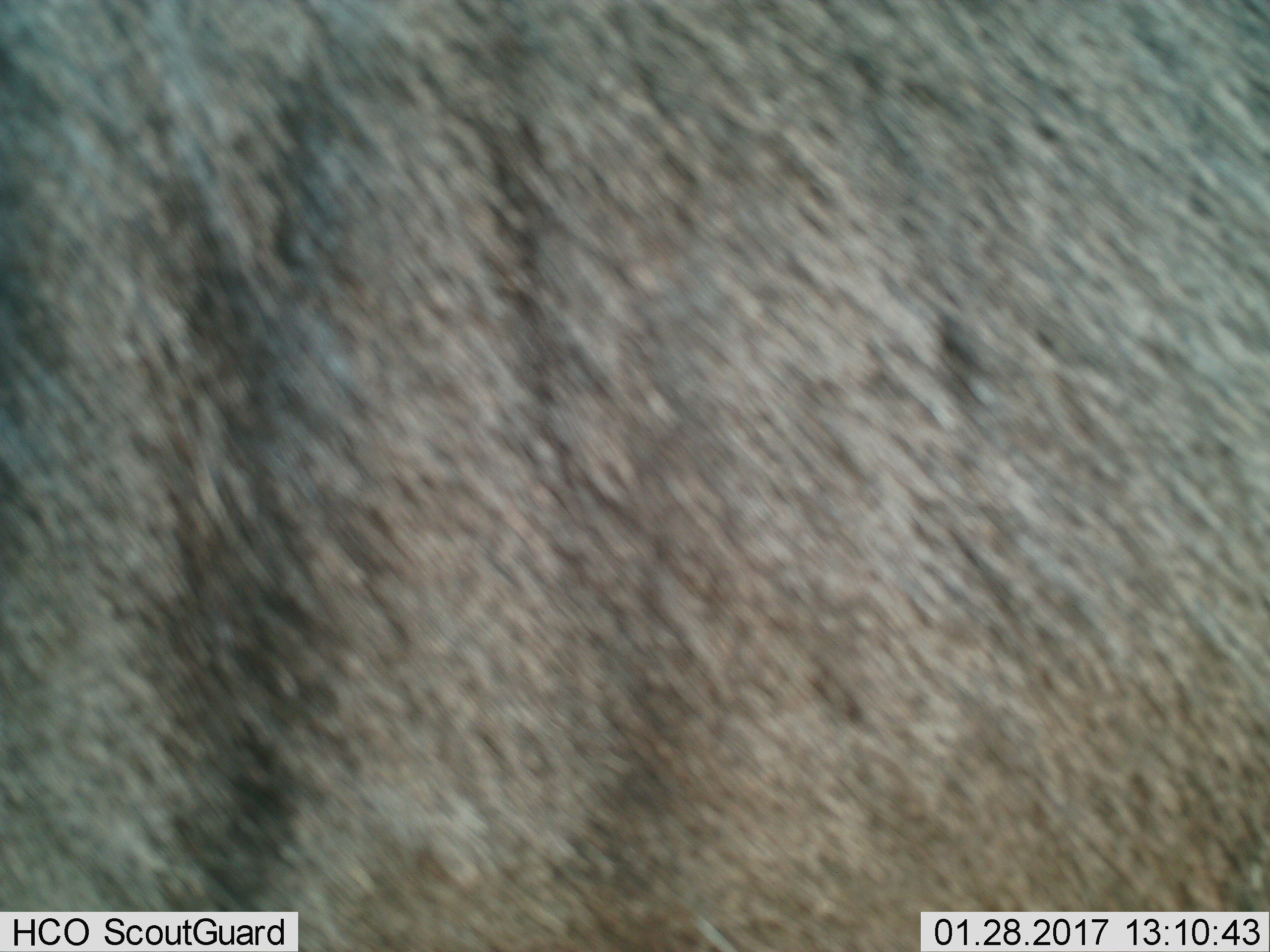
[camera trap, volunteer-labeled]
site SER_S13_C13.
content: unidentified animal